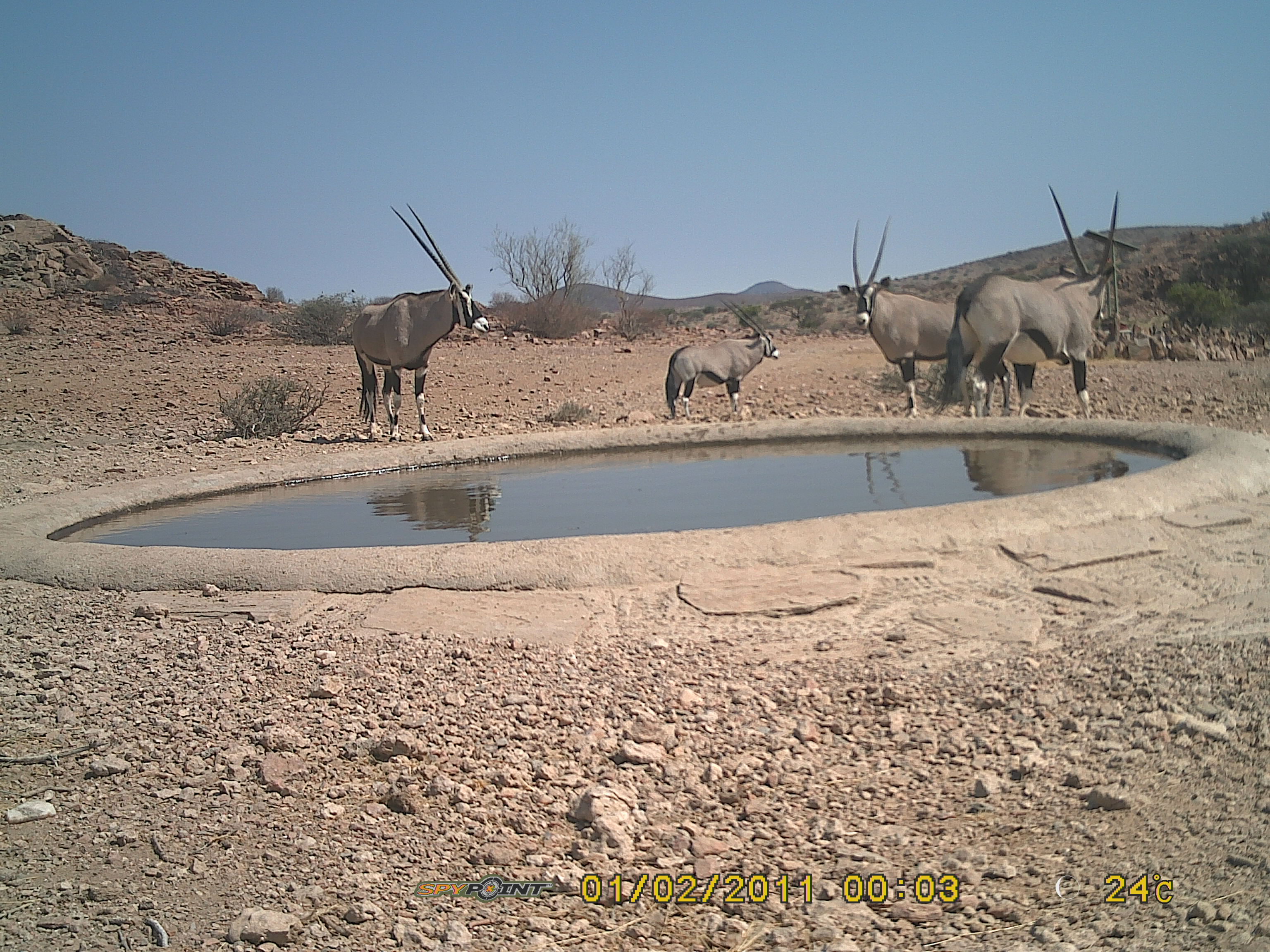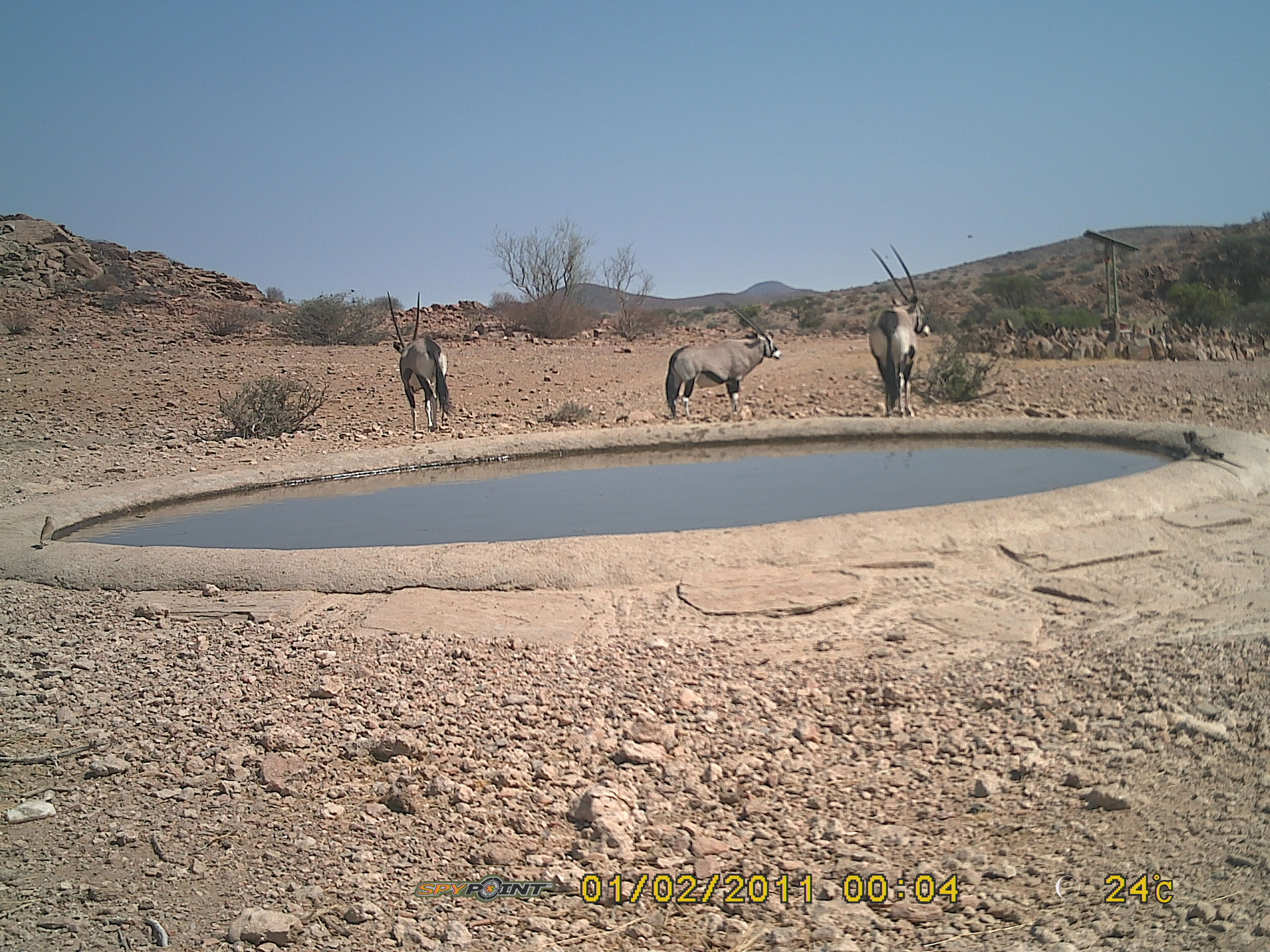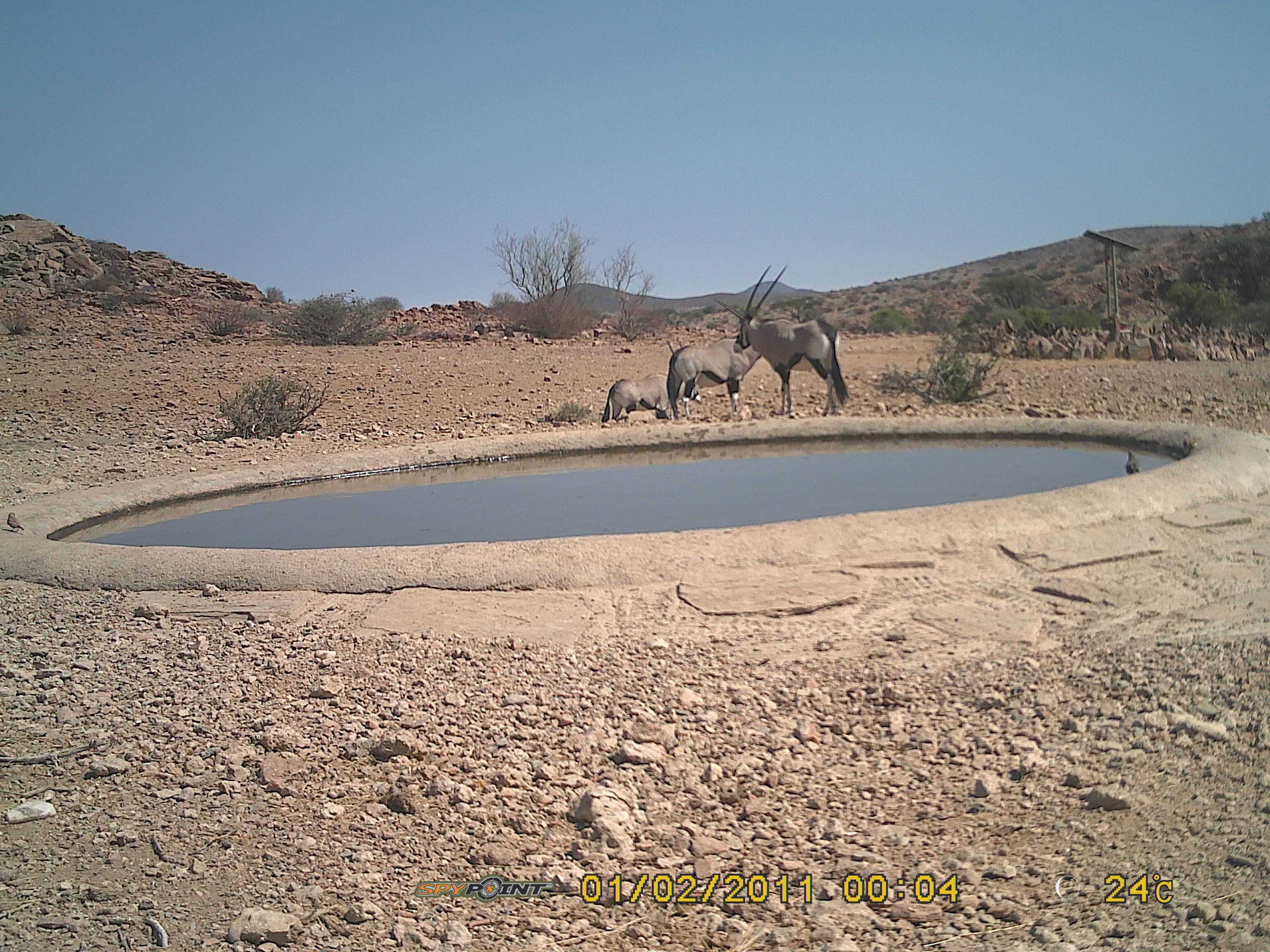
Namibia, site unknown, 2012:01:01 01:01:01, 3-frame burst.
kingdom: Animalia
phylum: Chordata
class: Mammalia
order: Artiodactyla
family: Bovidae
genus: Oryx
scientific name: Oryx gazella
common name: gemsbok